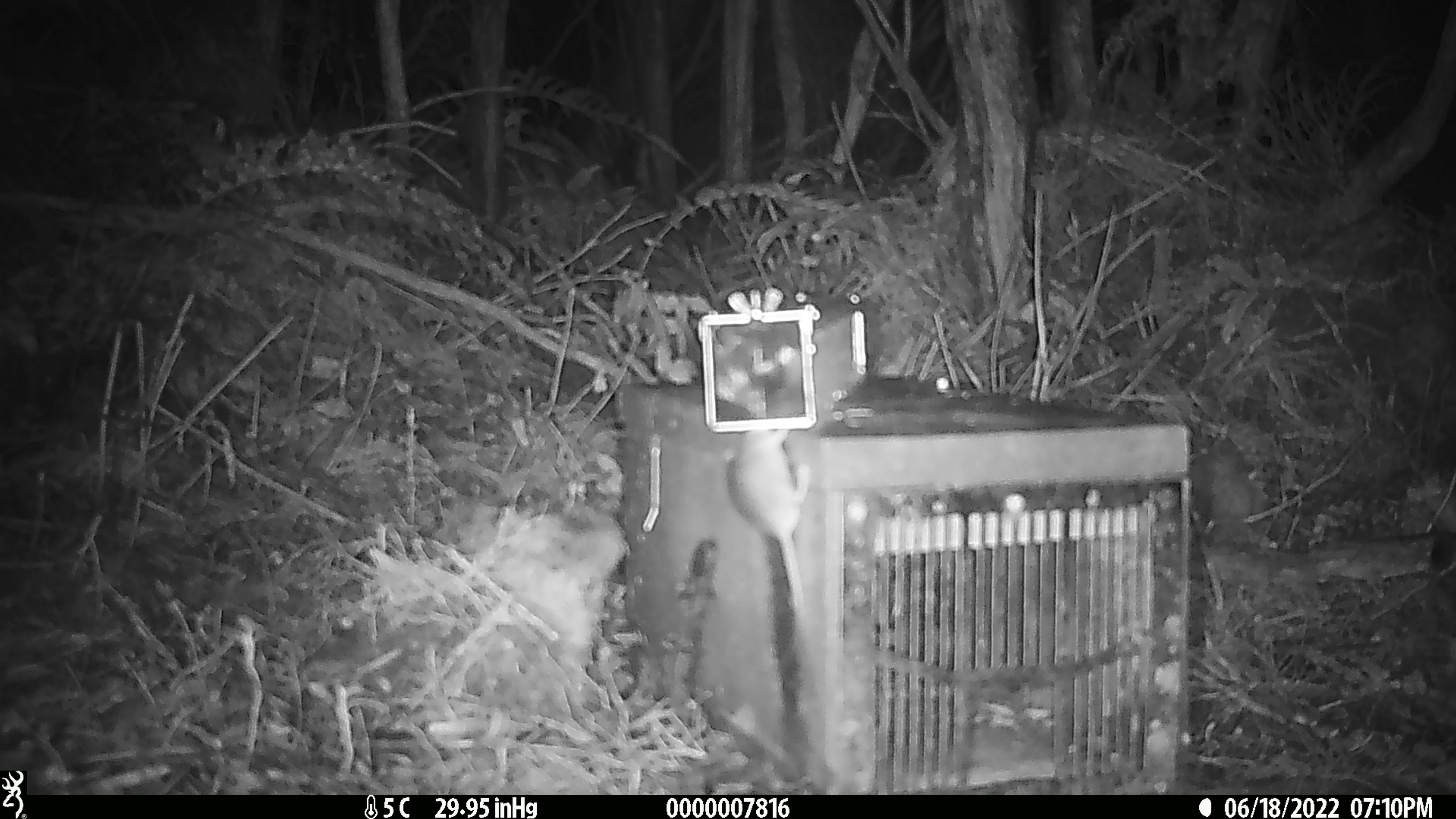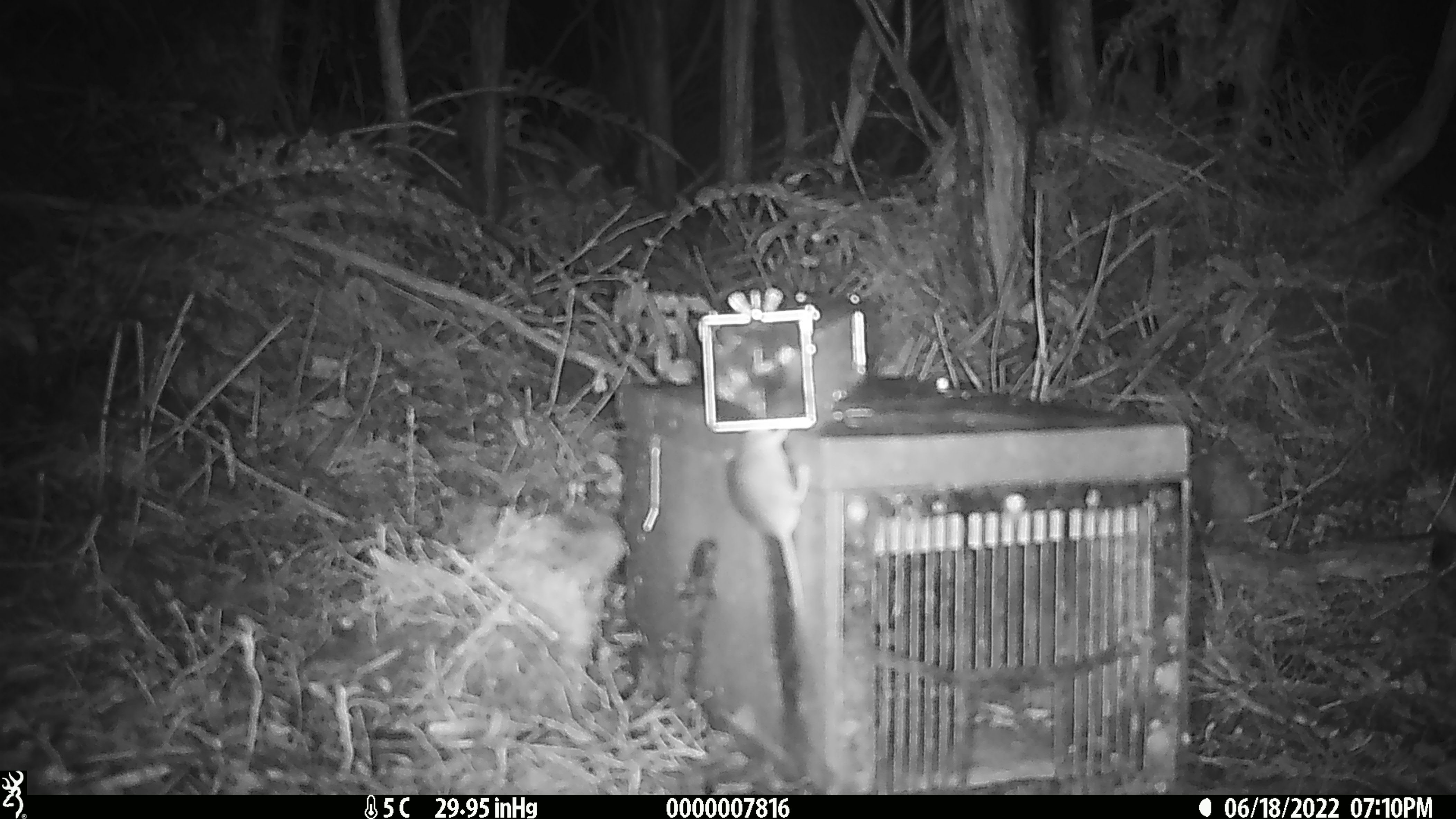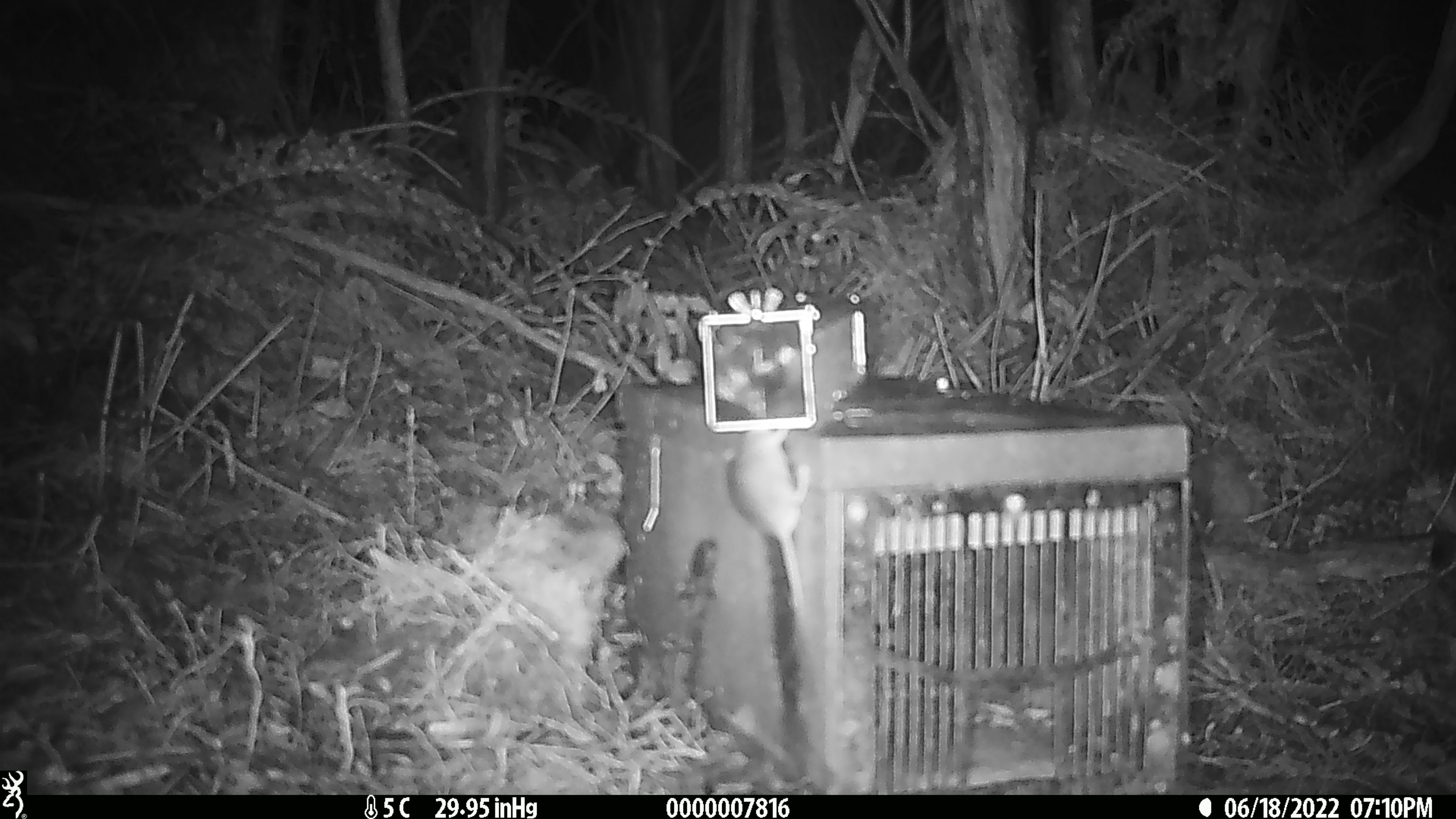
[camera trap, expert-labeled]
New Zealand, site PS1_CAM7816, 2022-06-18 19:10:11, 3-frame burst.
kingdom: Animalia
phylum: Chordata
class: Mammalia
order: Rodentia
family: Muridae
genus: Mus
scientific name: Mus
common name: mouse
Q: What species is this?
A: Mouse (Mus).